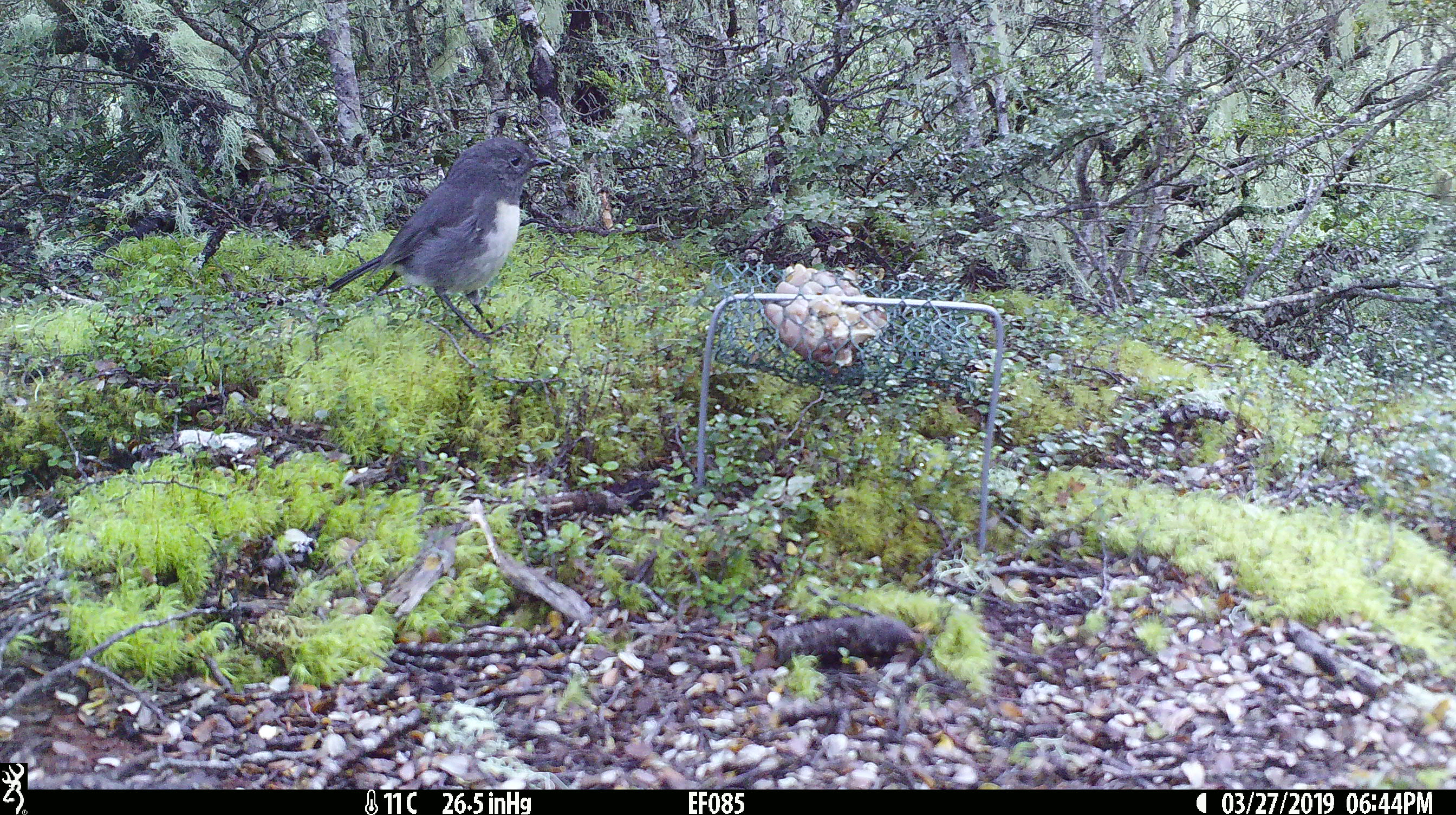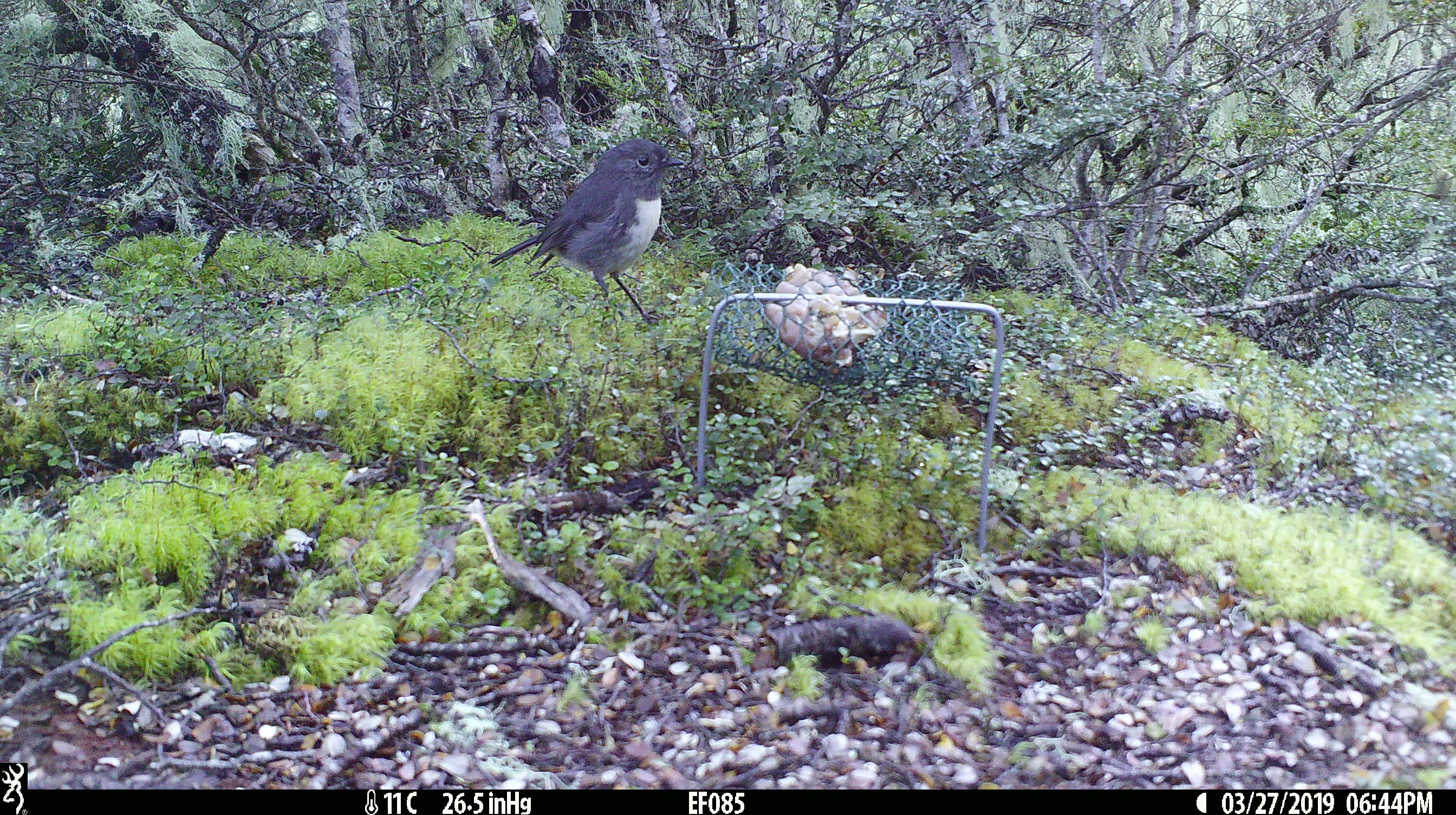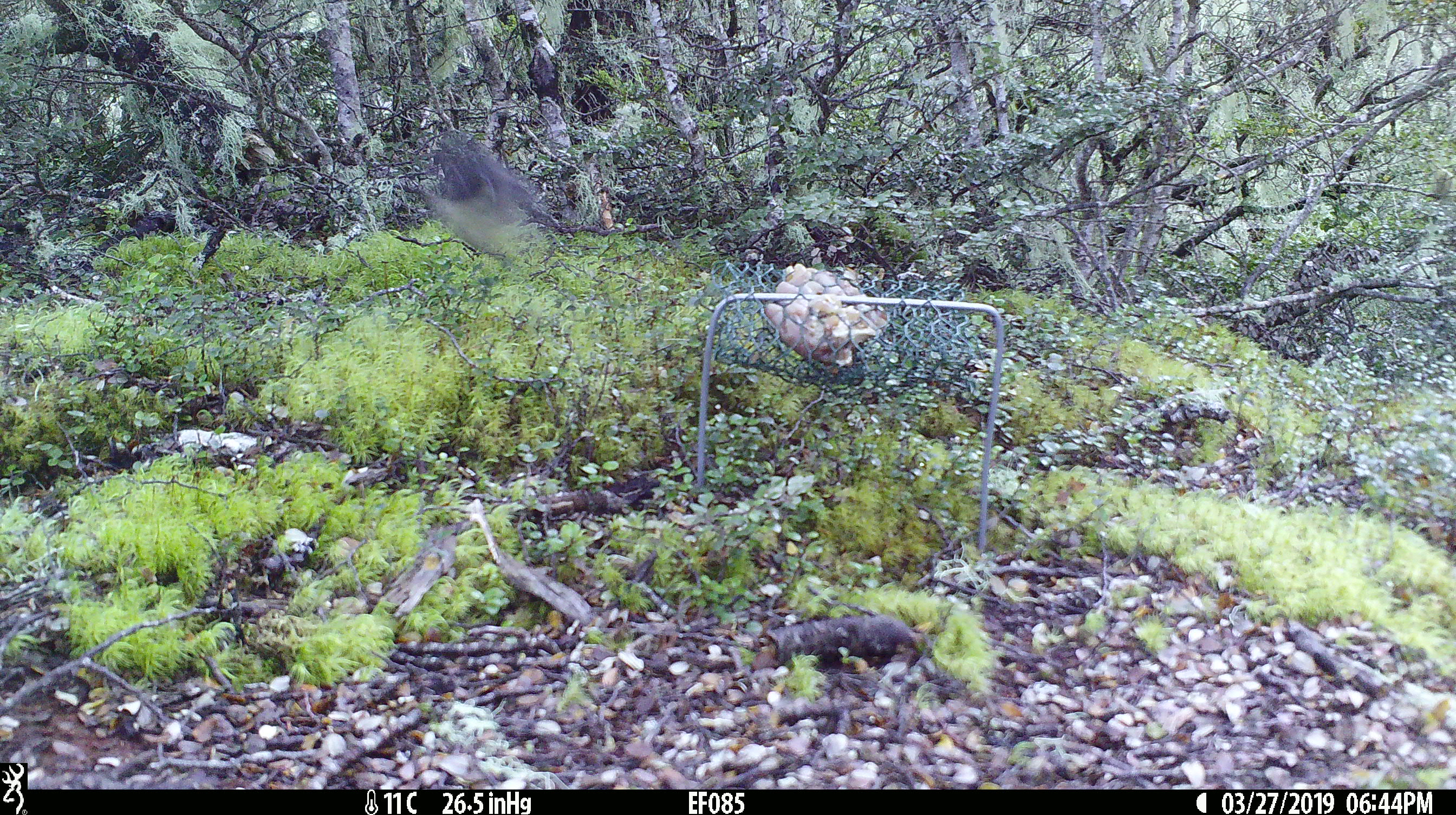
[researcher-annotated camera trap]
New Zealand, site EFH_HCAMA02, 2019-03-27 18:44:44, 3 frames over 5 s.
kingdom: Animalia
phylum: Chordata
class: Aves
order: Passeriformes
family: Petroicidae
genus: Petroica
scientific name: Petroica australis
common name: new zealand robin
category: robin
Robin (new zealand robin) (Petroica australis).